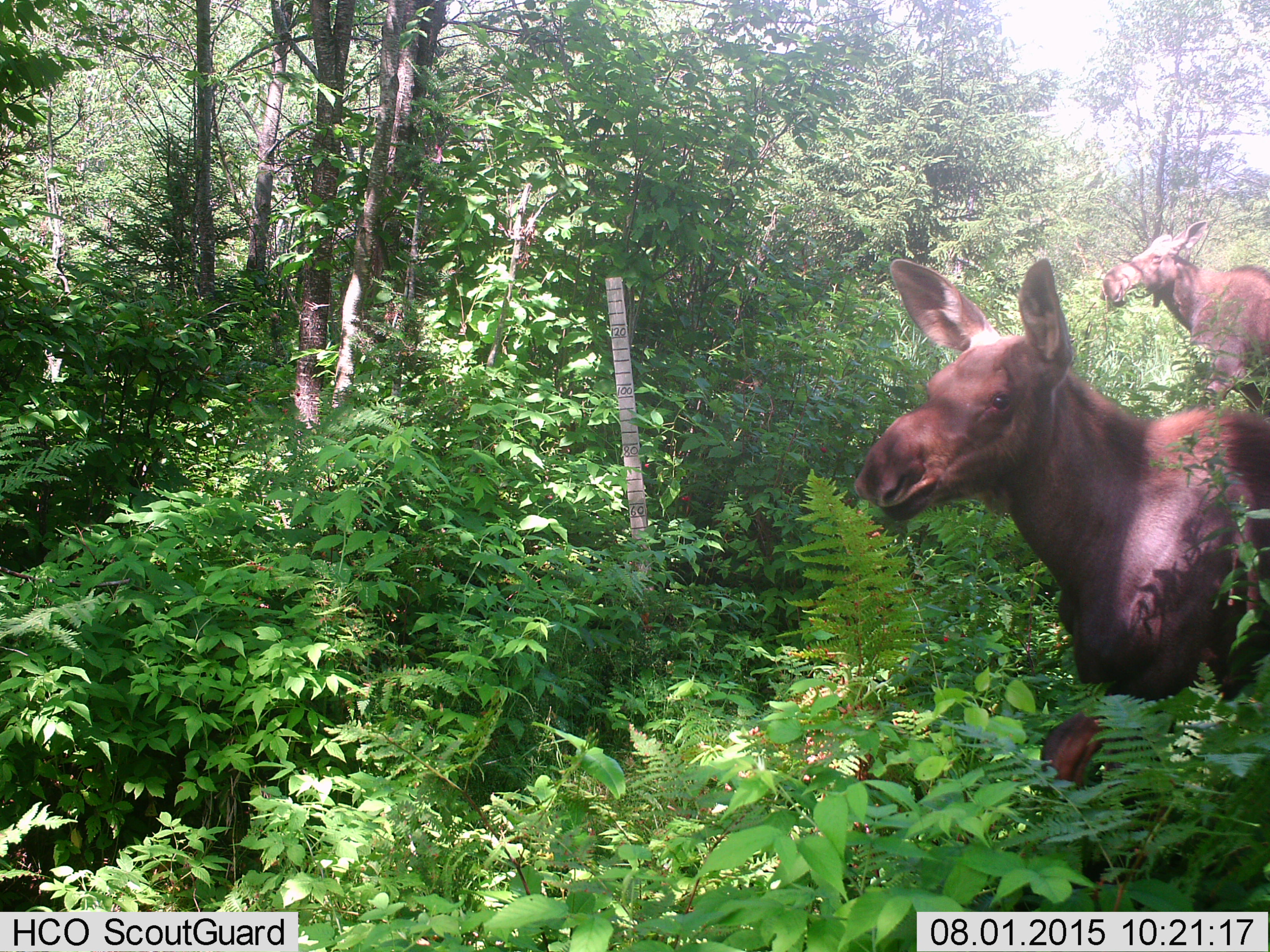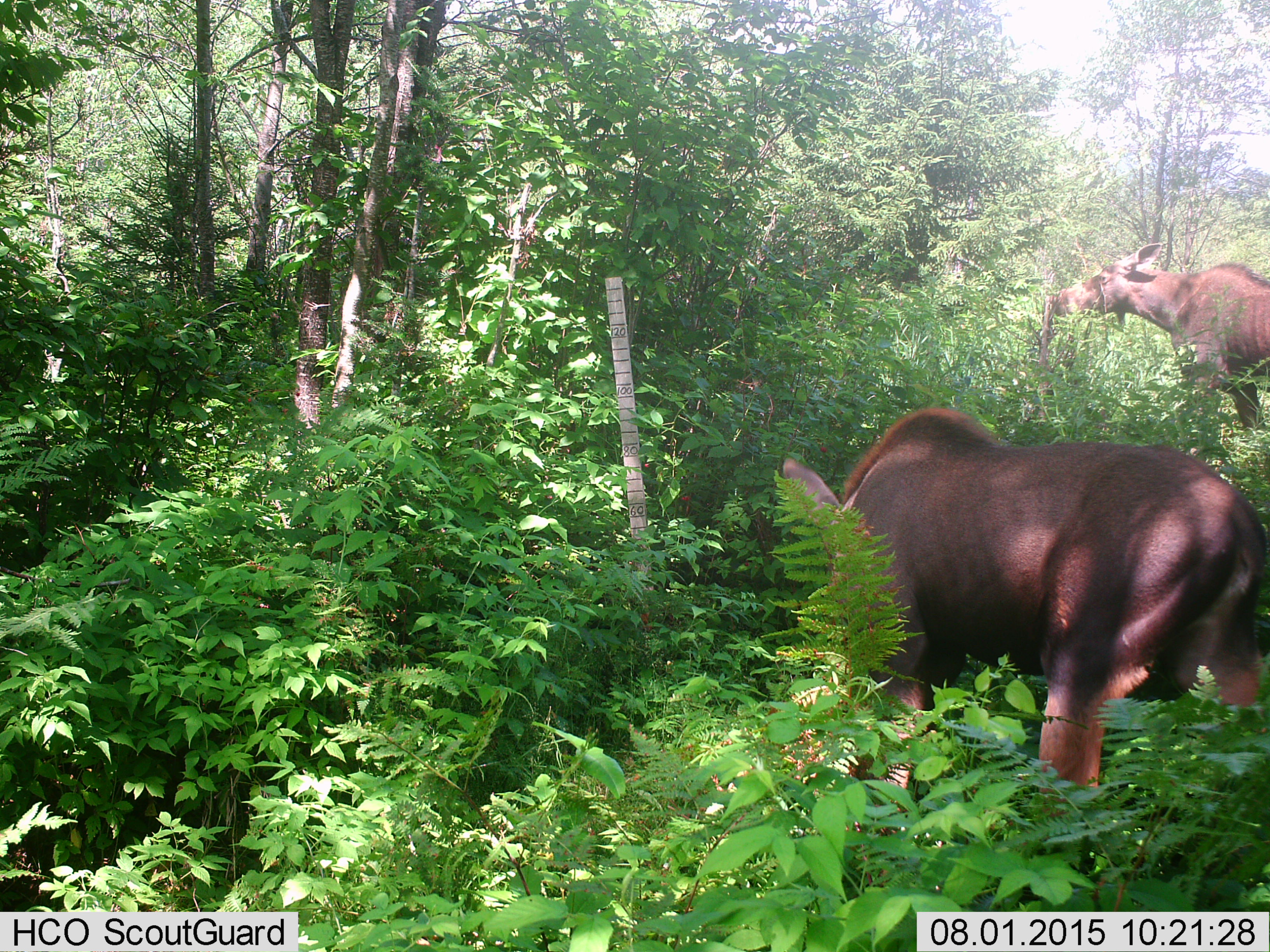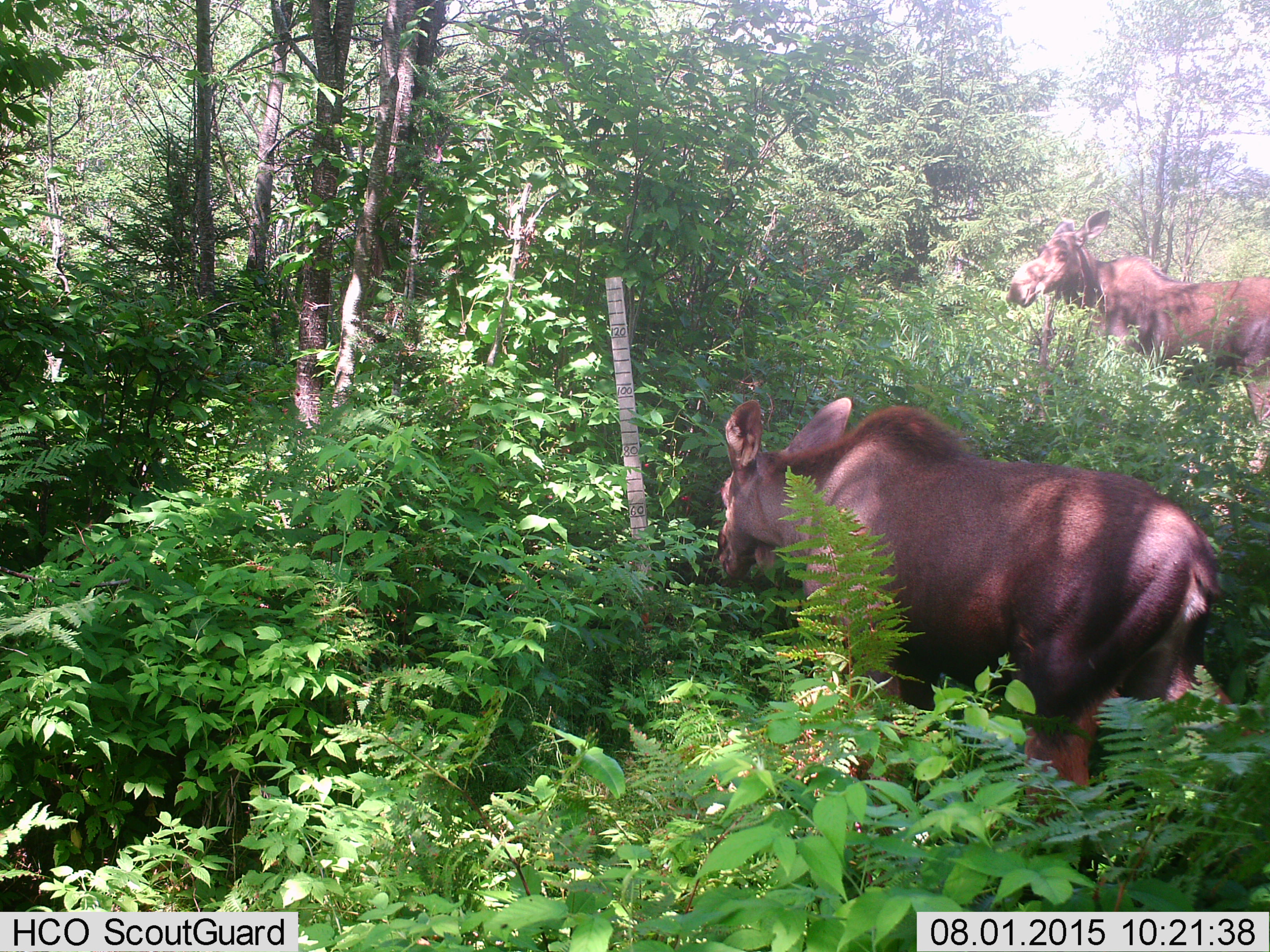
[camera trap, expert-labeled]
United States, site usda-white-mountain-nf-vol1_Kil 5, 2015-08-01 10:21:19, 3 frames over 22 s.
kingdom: Animalia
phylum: Chordata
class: Mammalia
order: Artiodactyla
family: Cervidae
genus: Alces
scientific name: Alces alces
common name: moose